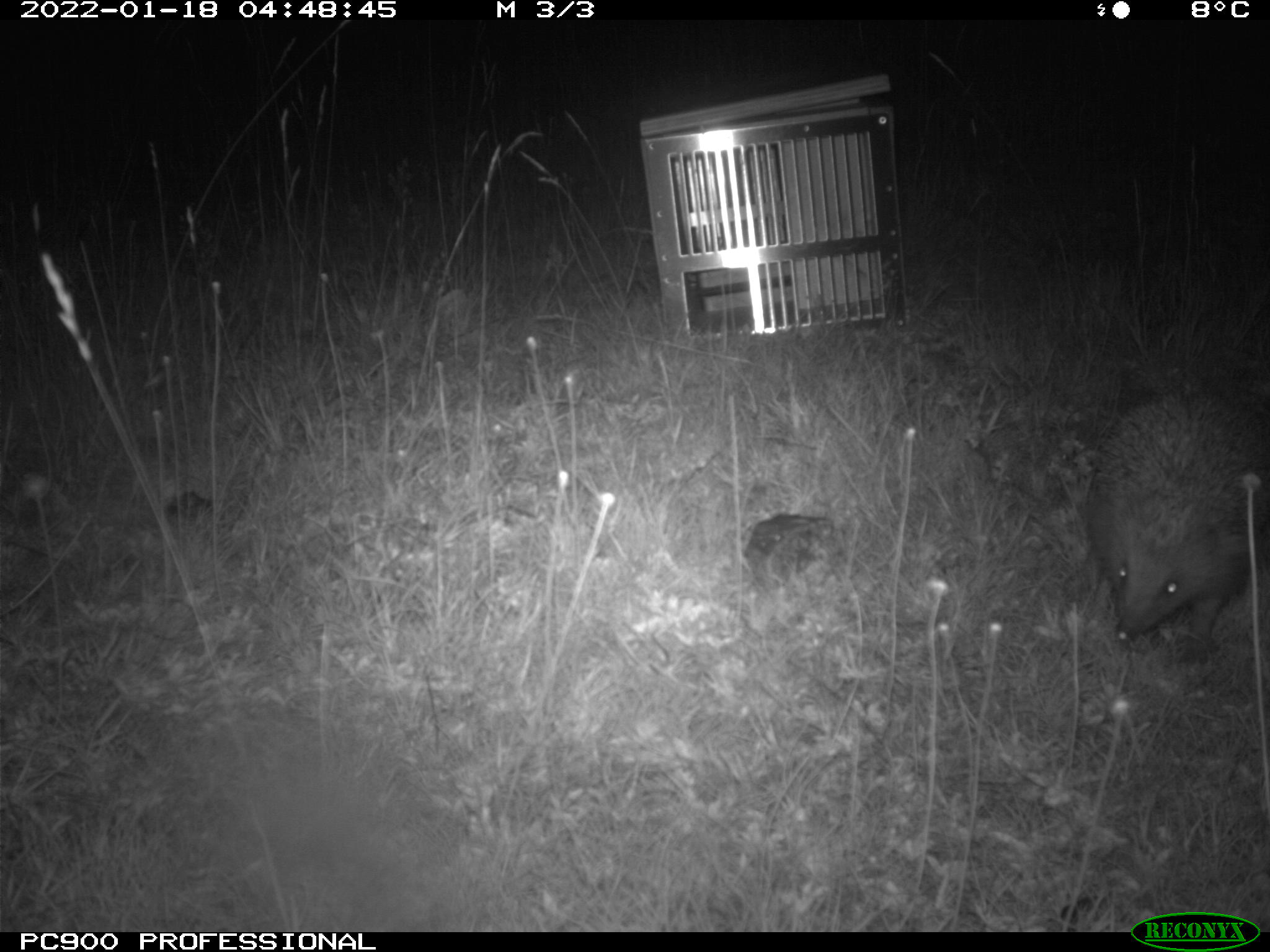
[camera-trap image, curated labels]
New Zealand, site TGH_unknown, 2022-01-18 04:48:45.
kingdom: Animalia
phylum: Chordata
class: Mammalia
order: Eulipotyphla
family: Erinaceidae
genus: Erinaceus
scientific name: Erinaceus europaeus europaeus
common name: european hedgehog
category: hedgehog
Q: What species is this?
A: Hedgehog (european hedgehog) (Erinaceus europaeus europaeus).